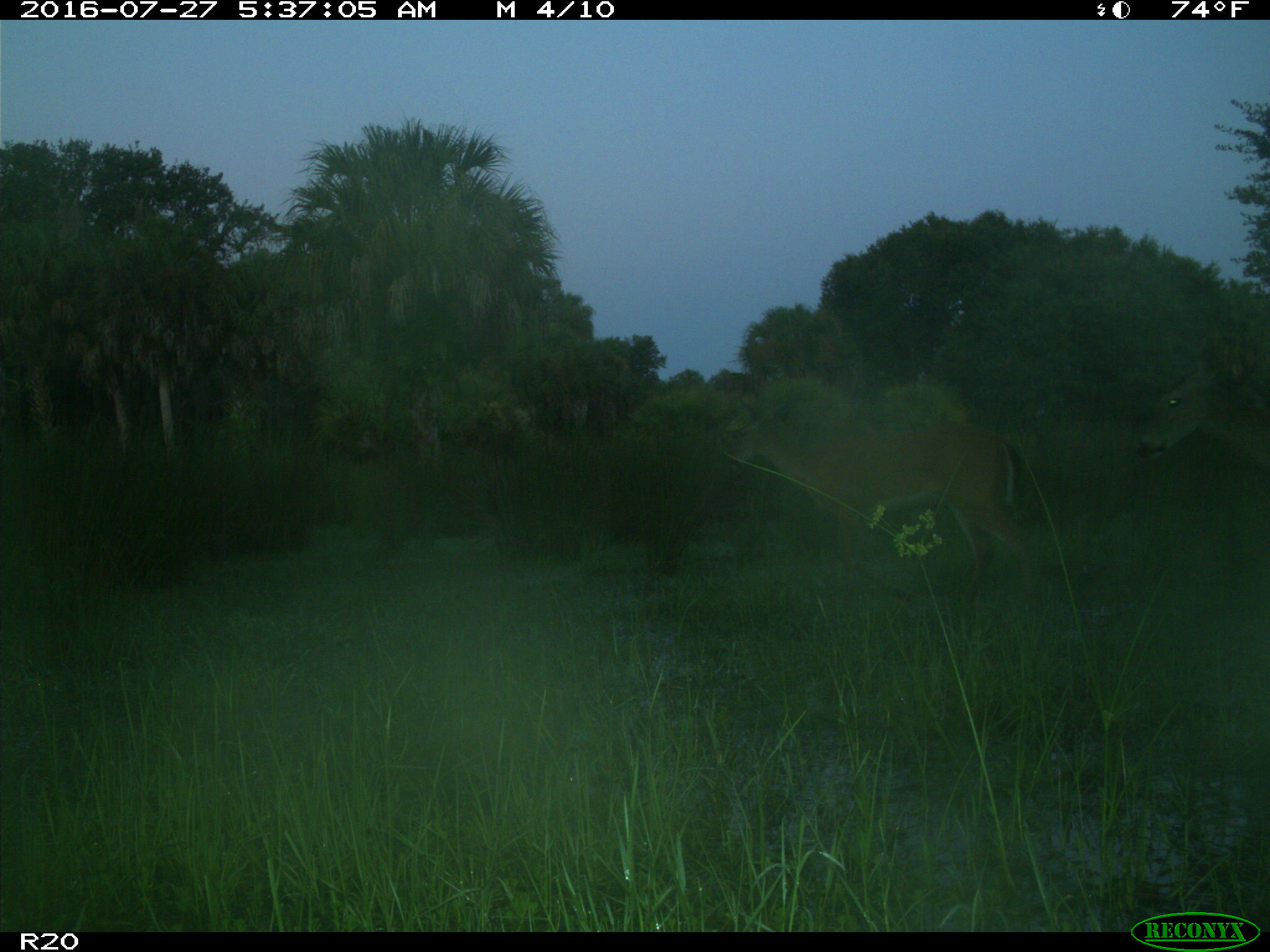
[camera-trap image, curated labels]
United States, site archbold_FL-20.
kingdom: Animalia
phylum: Chordata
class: Mammalia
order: Artiodactyla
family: Cervidae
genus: Odocoileus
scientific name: Odocoileus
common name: deer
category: unidentified deer